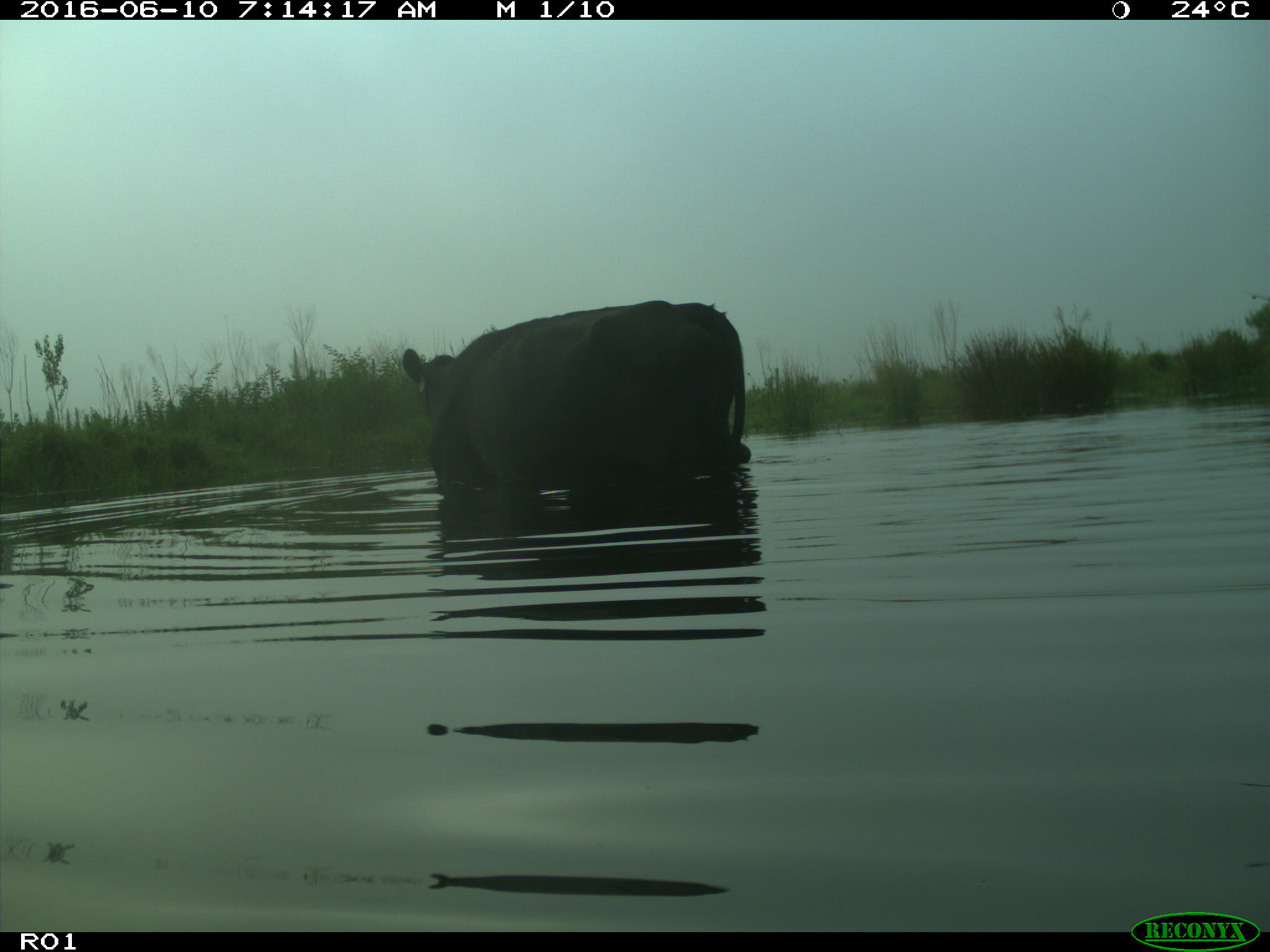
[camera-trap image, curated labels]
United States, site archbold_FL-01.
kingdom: Animalia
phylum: Chordata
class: Mammalia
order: Artiodactyla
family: Bovidae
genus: Bos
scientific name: Bos taurus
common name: domestic cow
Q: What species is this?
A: Bos taurus (domestic cow).